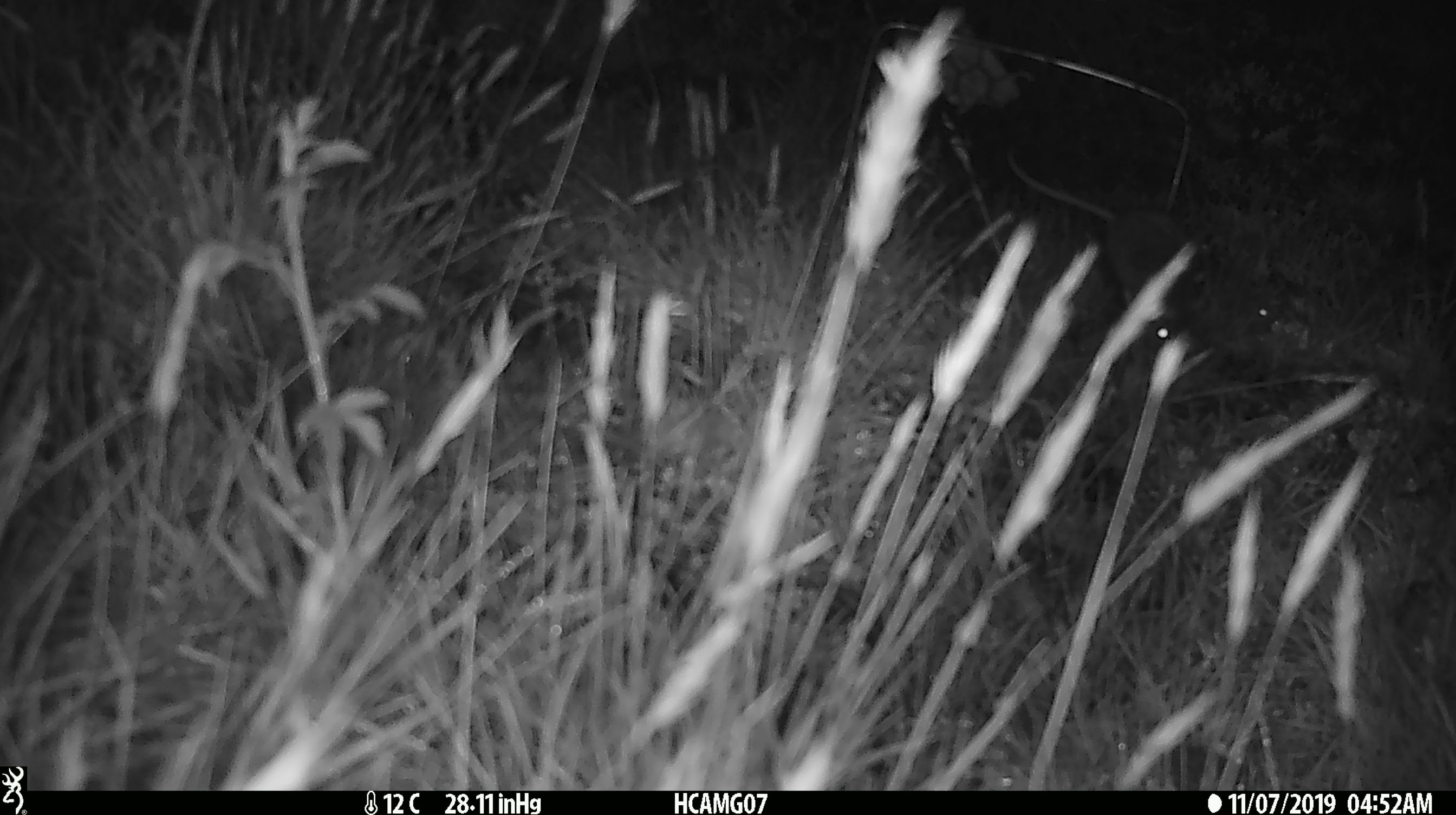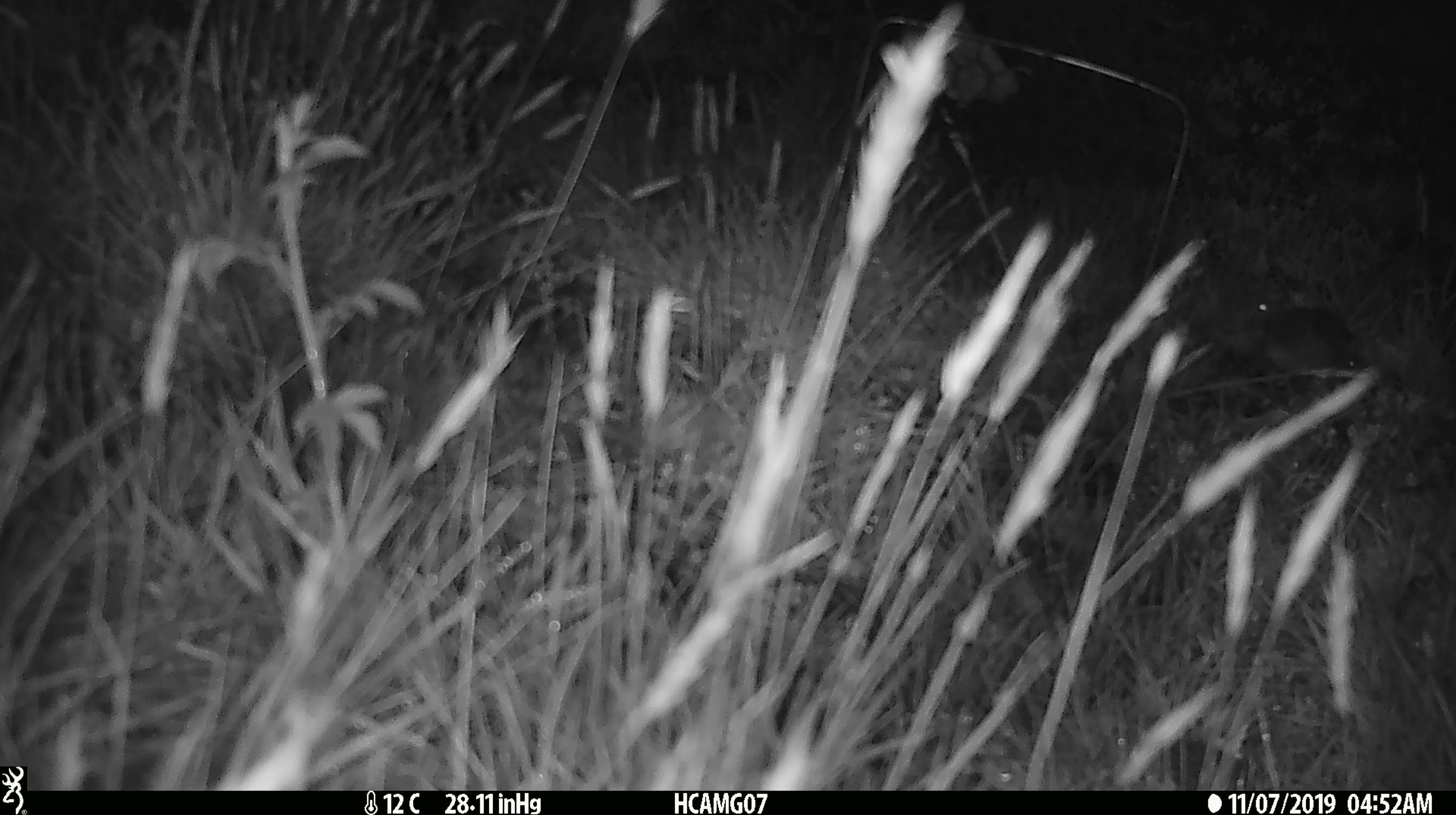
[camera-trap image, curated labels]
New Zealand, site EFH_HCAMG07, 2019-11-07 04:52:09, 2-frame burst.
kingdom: Animalia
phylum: Chordata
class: Mammalia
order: Rodentia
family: Muridae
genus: Mus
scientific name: Mus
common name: mouse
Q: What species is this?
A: Mouse (Mus).